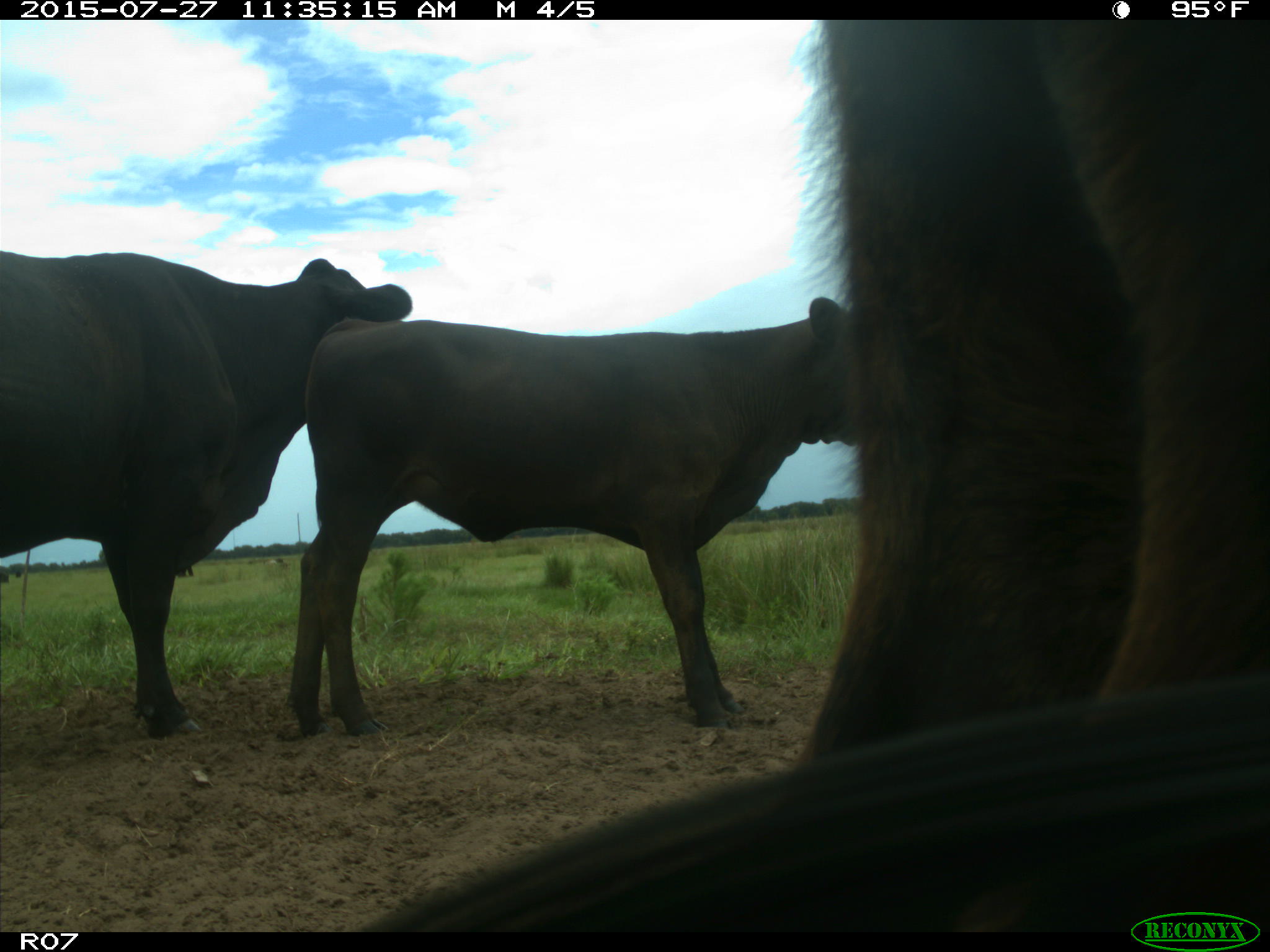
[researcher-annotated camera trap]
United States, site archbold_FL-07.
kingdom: Animalia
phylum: Chordata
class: Mammalia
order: Artiodactyla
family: Bovidae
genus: Bos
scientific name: Bos taurus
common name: domestic cow